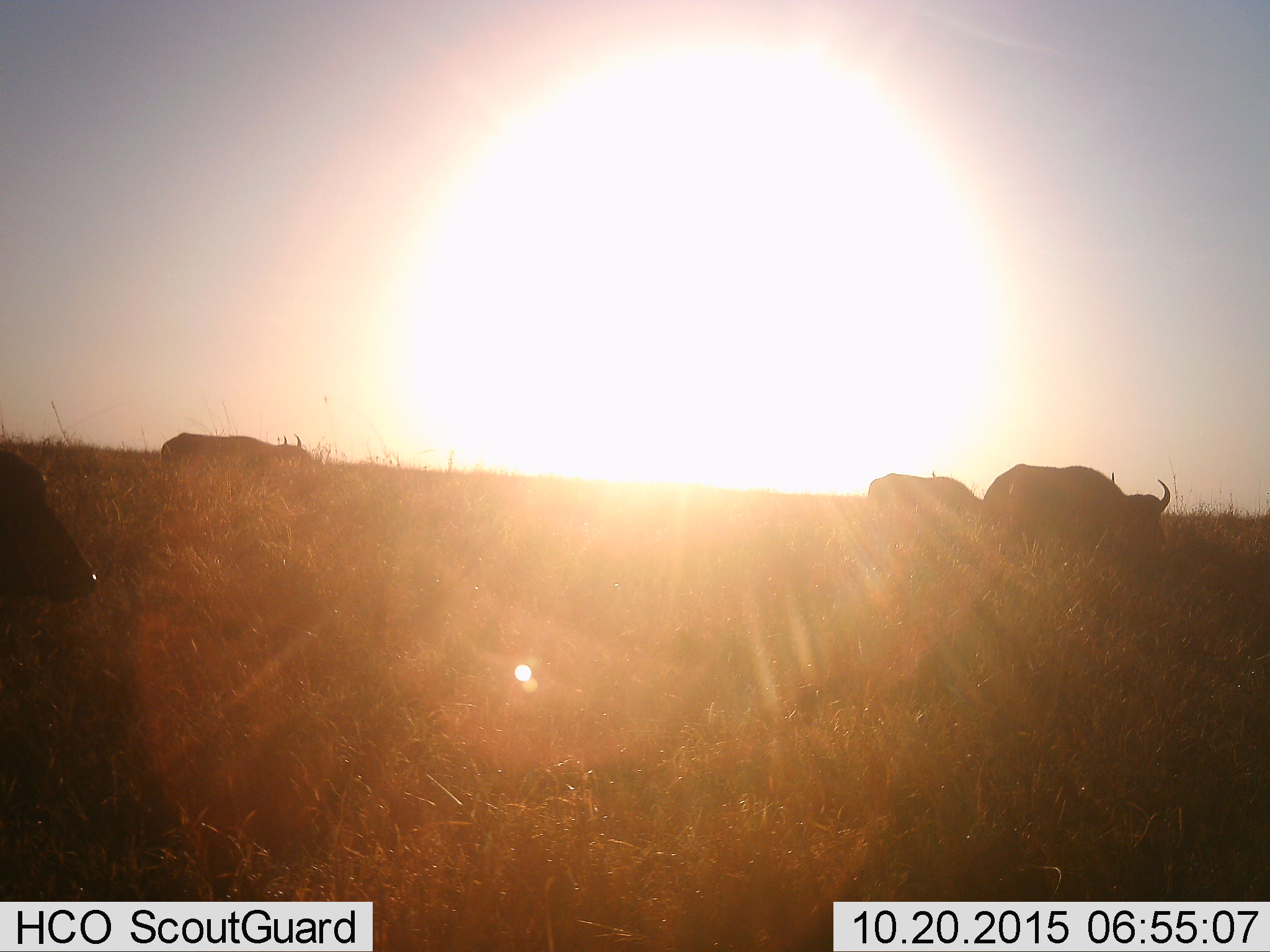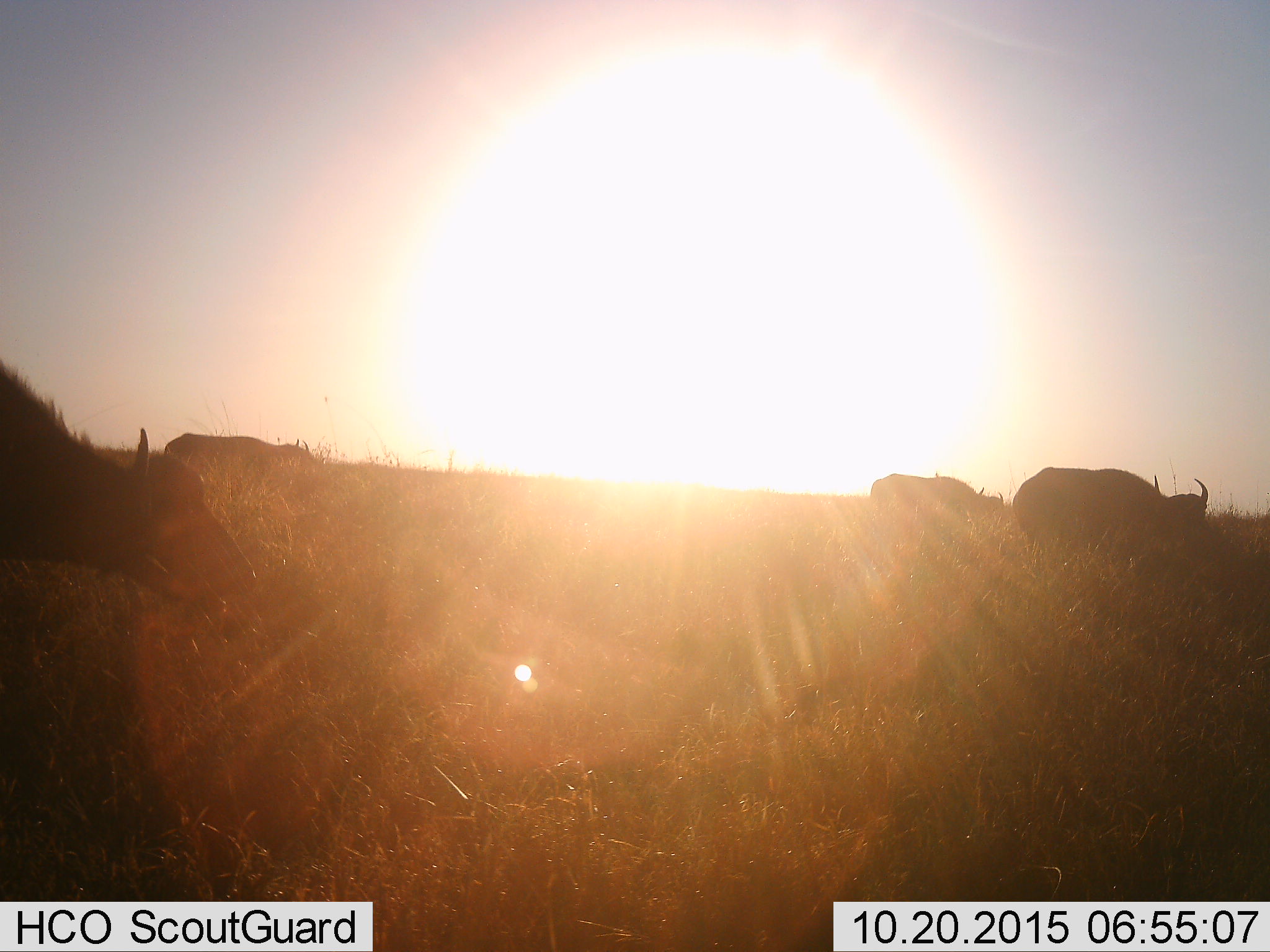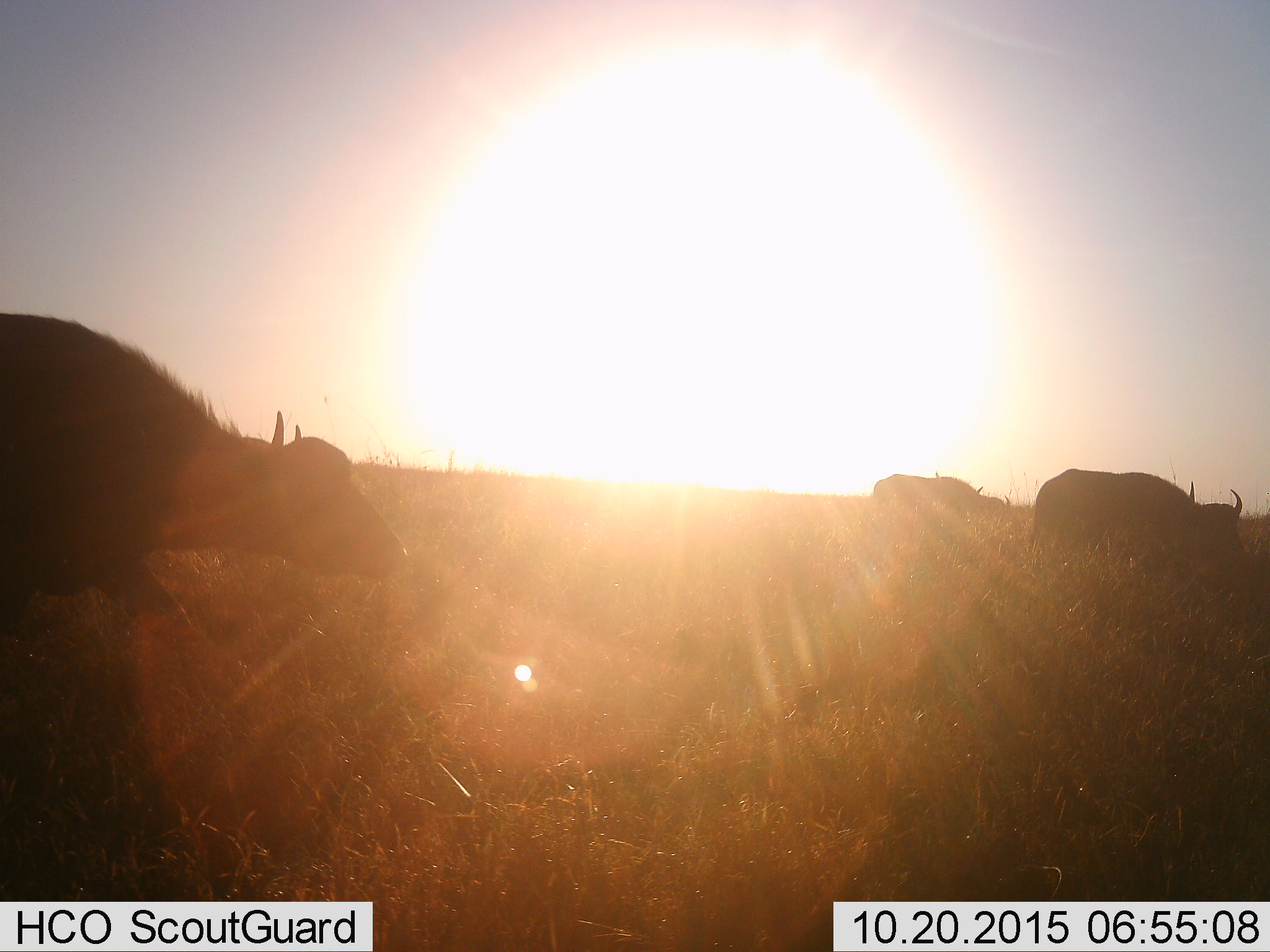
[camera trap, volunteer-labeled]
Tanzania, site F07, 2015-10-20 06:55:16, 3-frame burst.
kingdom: Animalia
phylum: Chordata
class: Mammalia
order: Artiodactyla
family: Bovidae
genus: Syncerus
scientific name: Syncerus caffer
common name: cape buffalo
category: buffalo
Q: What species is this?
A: Buffalo (cape buffalo) (Syncerus caffer).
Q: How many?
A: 4.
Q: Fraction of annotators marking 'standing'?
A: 38%.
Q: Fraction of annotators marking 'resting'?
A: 0%.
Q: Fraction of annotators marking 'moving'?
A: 85%.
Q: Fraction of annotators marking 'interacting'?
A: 0%.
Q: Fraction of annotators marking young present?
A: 0%.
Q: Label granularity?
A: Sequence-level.